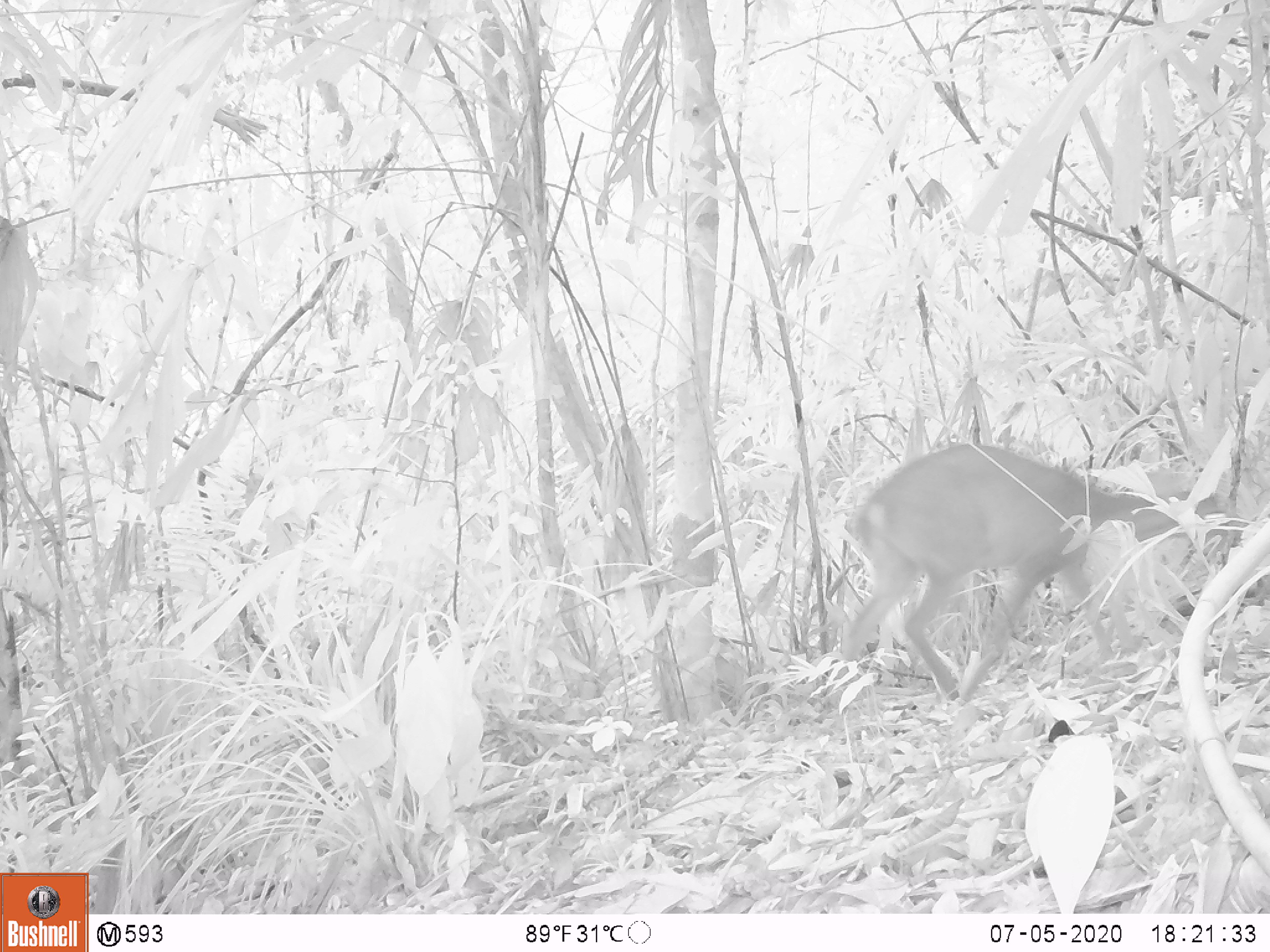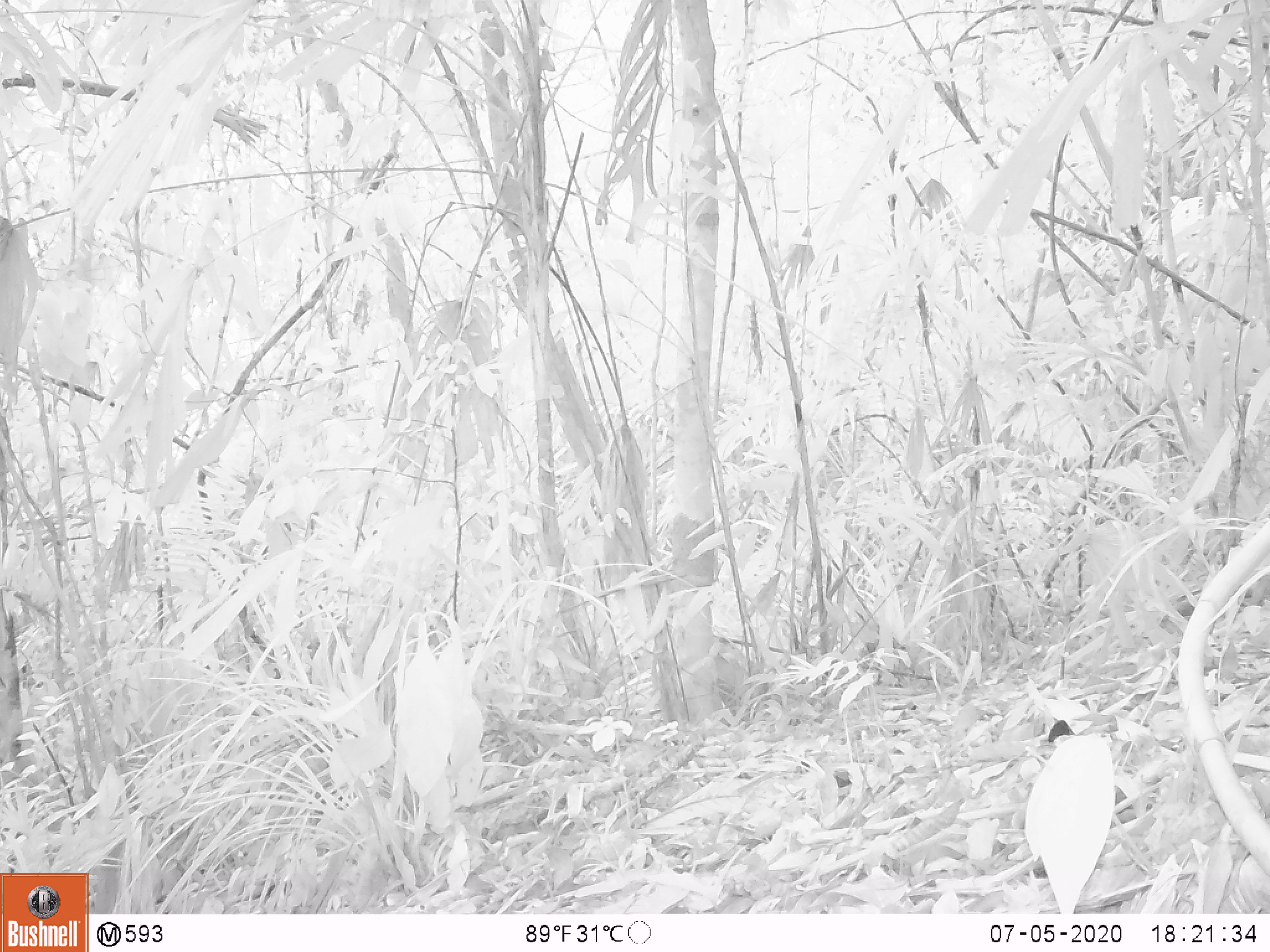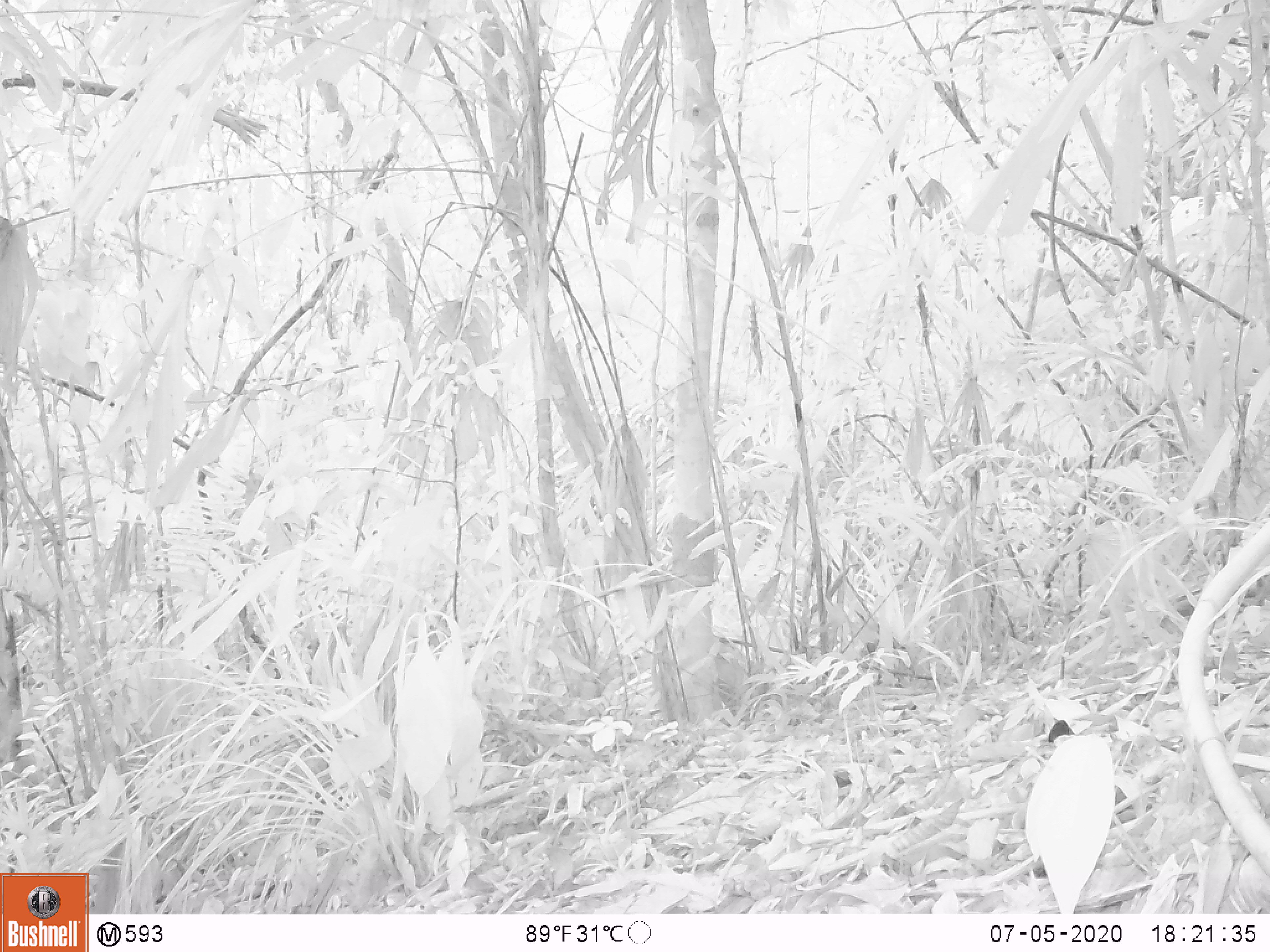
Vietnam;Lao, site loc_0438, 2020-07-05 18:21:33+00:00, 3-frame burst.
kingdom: Animalia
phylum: Chordata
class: Mammalia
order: Artiodactyla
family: Cervidae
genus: Muntiacus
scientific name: Muntiacus vuquangensis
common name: large-antlered muntjac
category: large antlered muntjac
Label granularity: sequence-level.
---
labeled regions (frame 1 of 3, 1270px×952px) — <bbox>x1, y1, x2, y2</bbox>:
large antlered muntjac: <bbox>839, 442, 1236, 701</bbox>